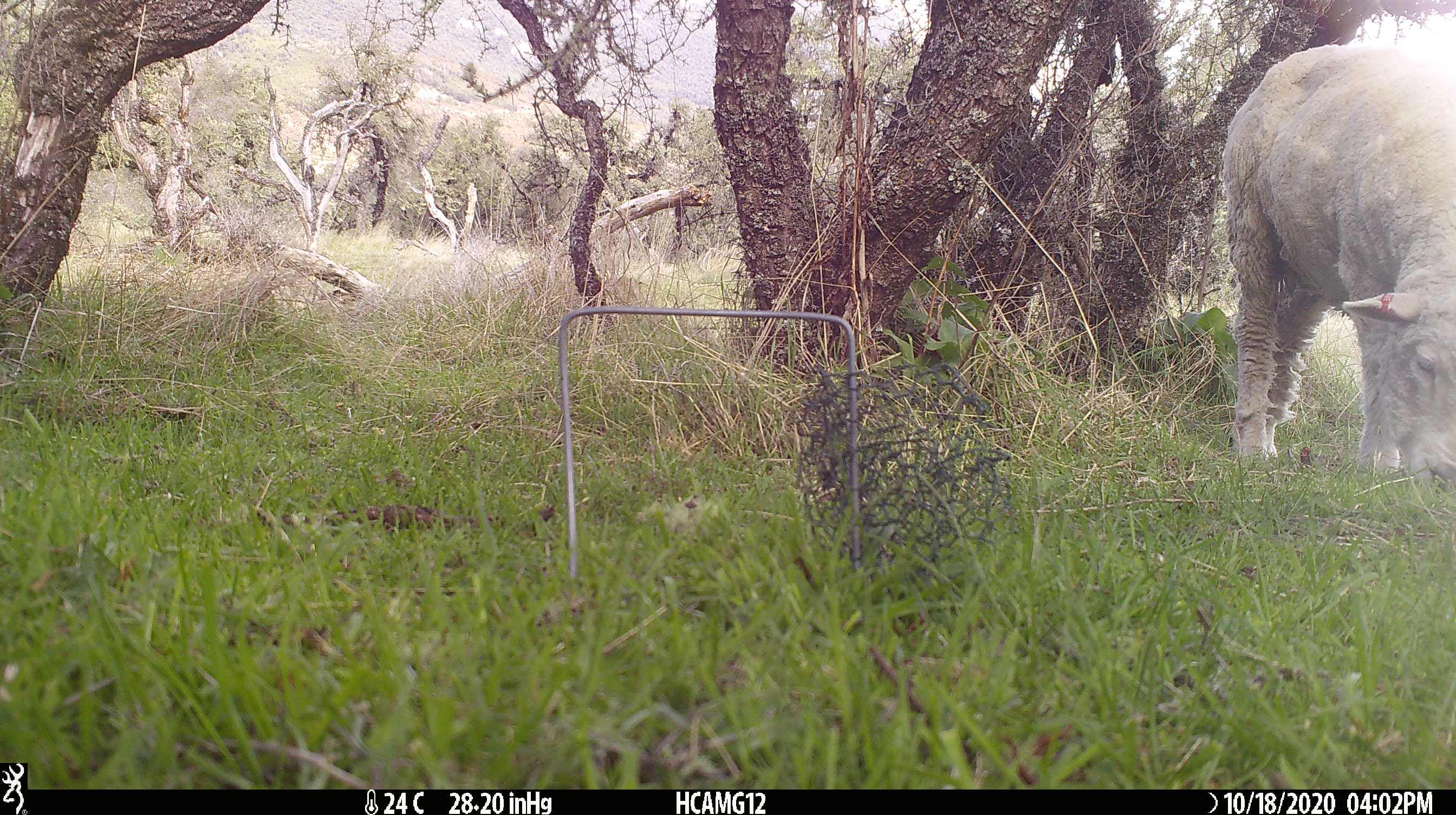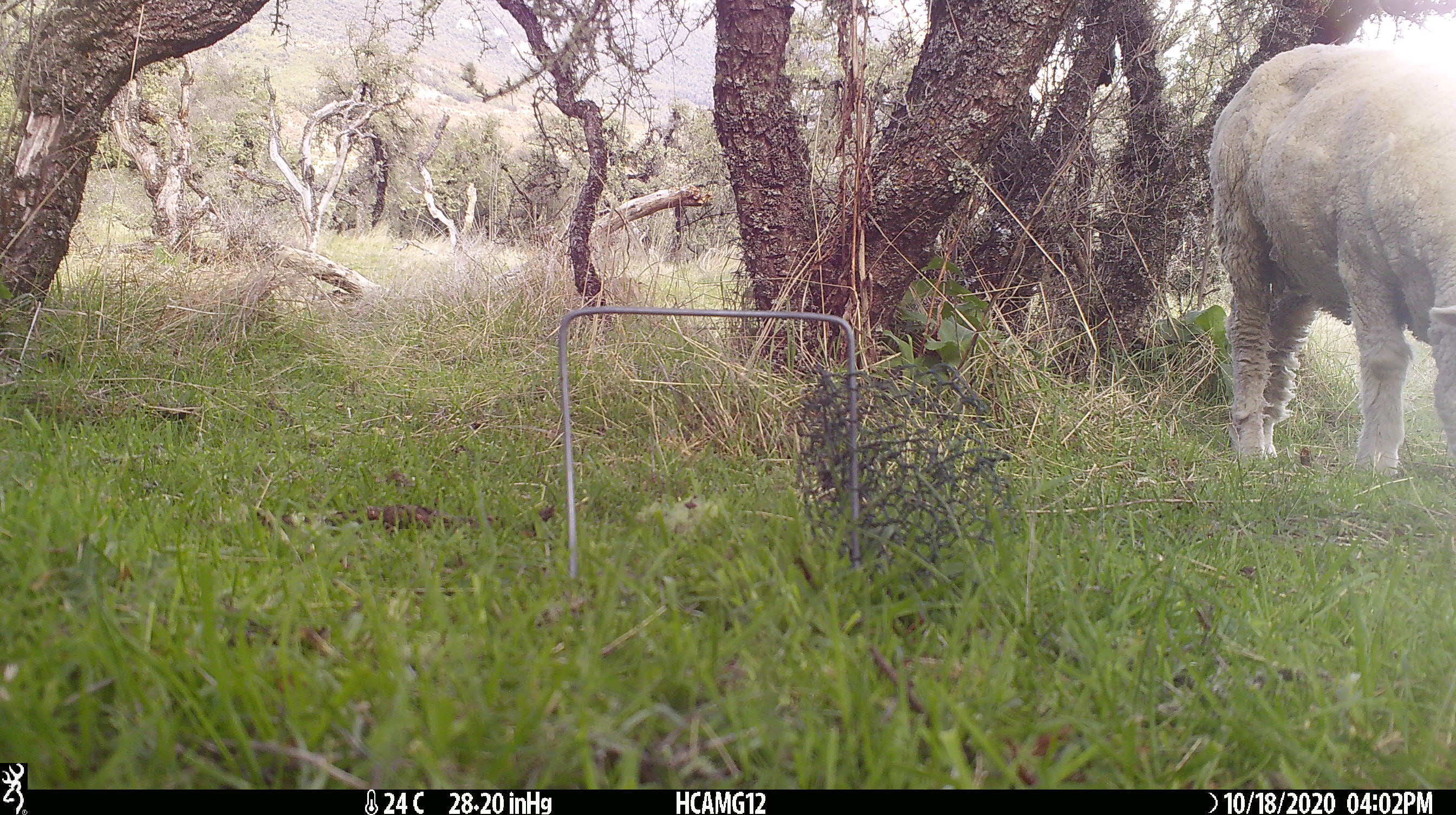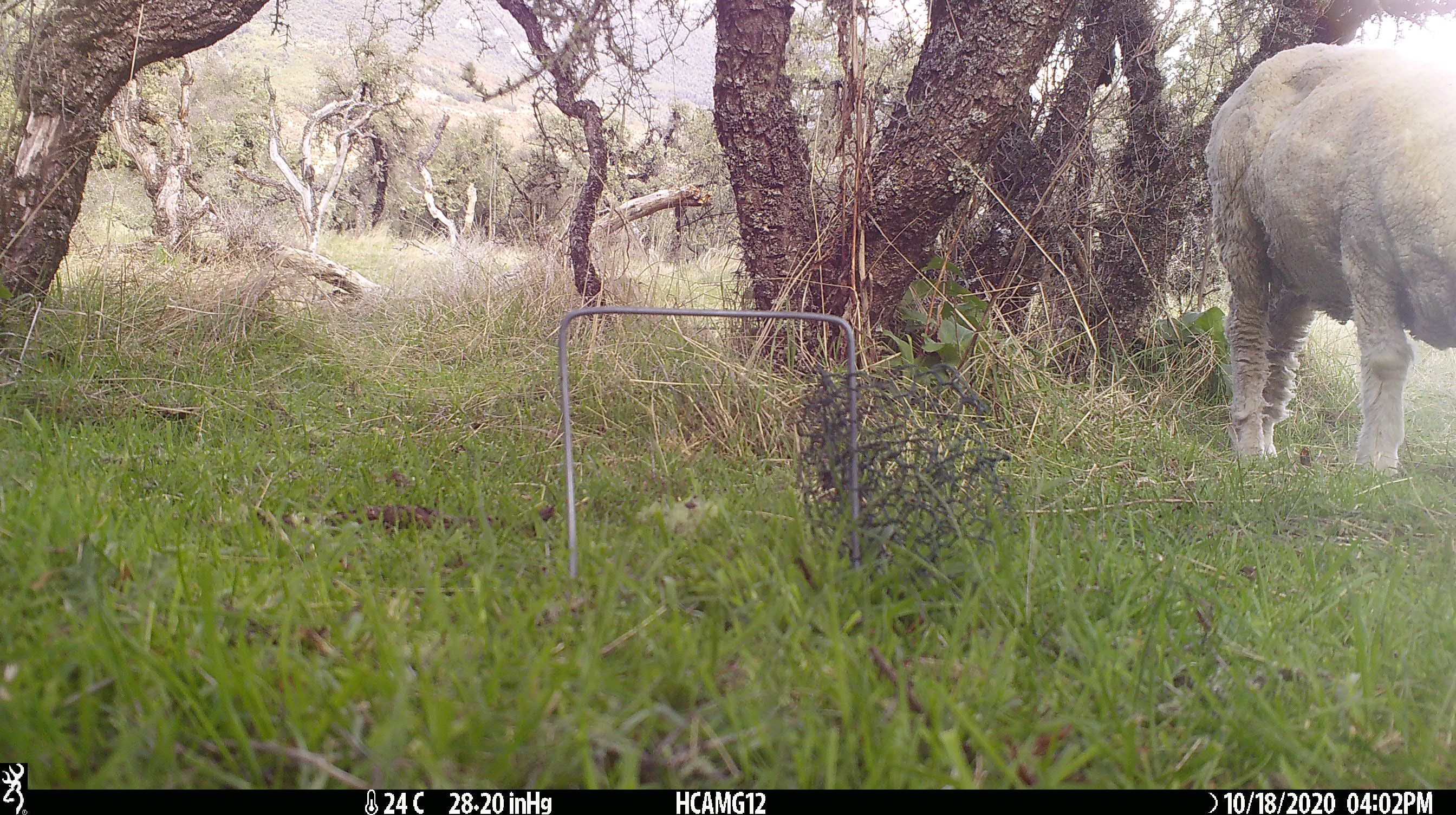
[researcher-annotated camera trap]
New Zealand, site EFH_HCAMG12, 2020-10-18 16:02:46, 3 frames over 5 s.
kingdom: Animalia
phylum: Chordata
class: Mammalia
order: Artiodactyla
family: Bovidae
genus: Ovis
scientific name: Ovis aries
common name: domestic sheep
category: sheep